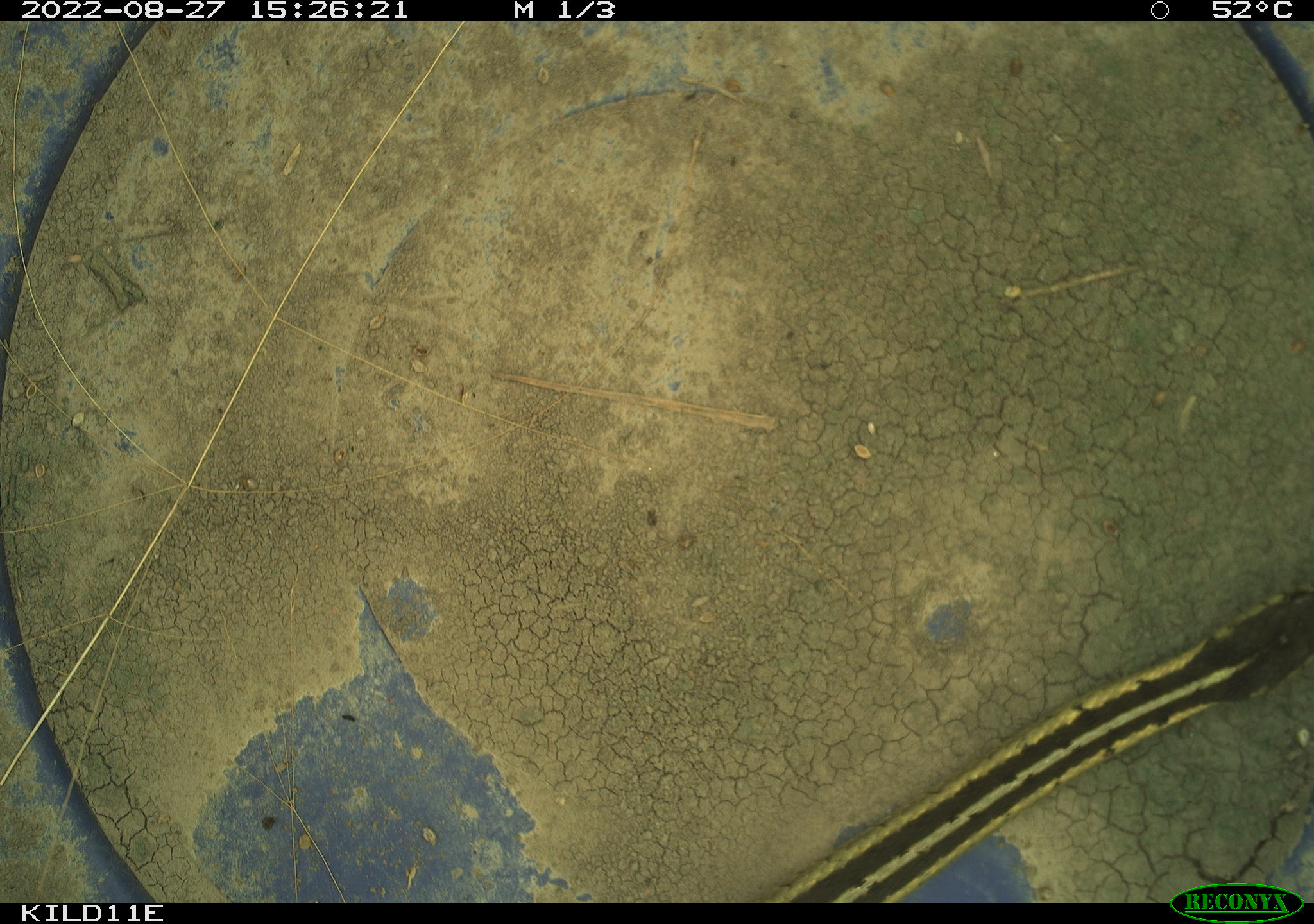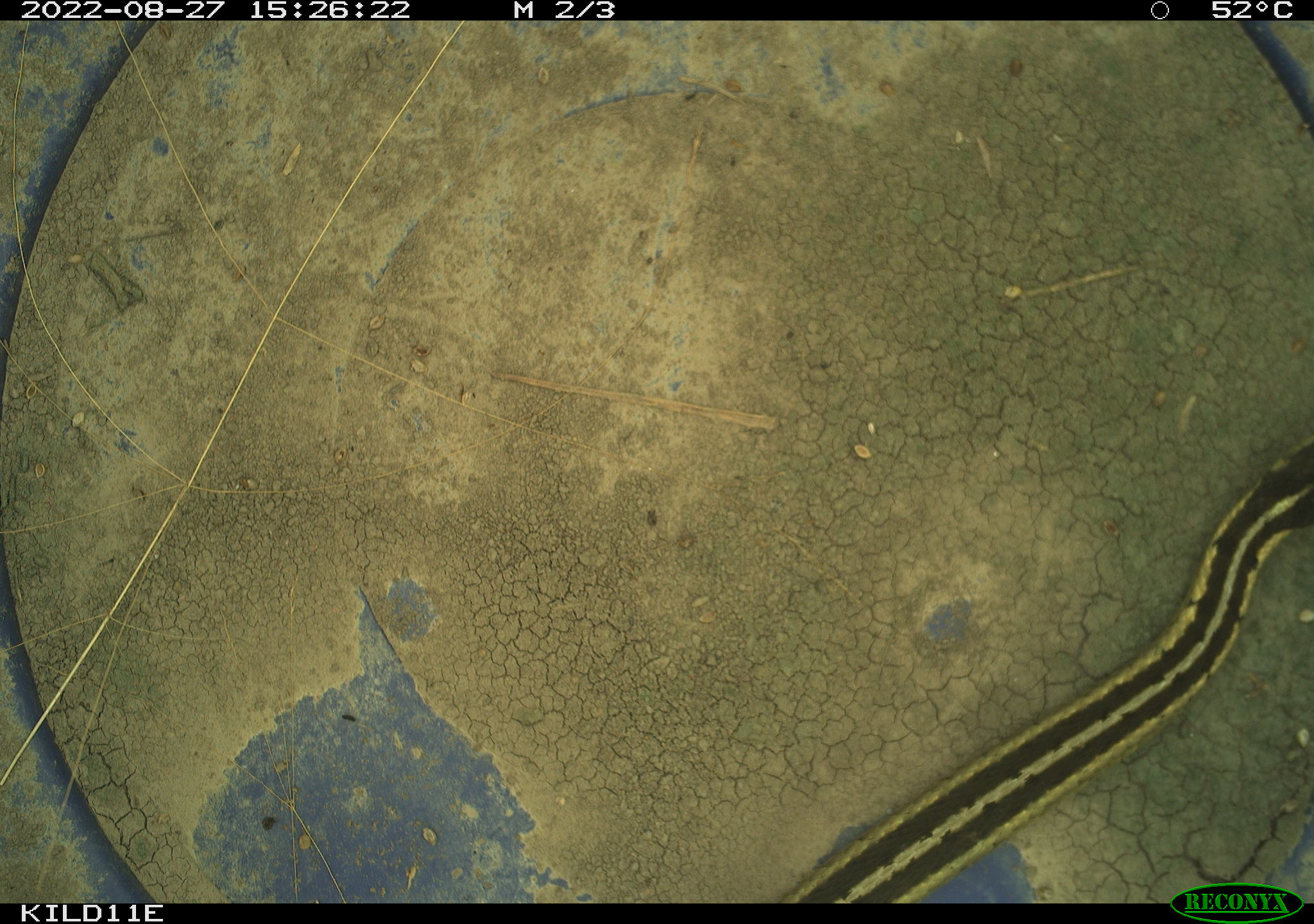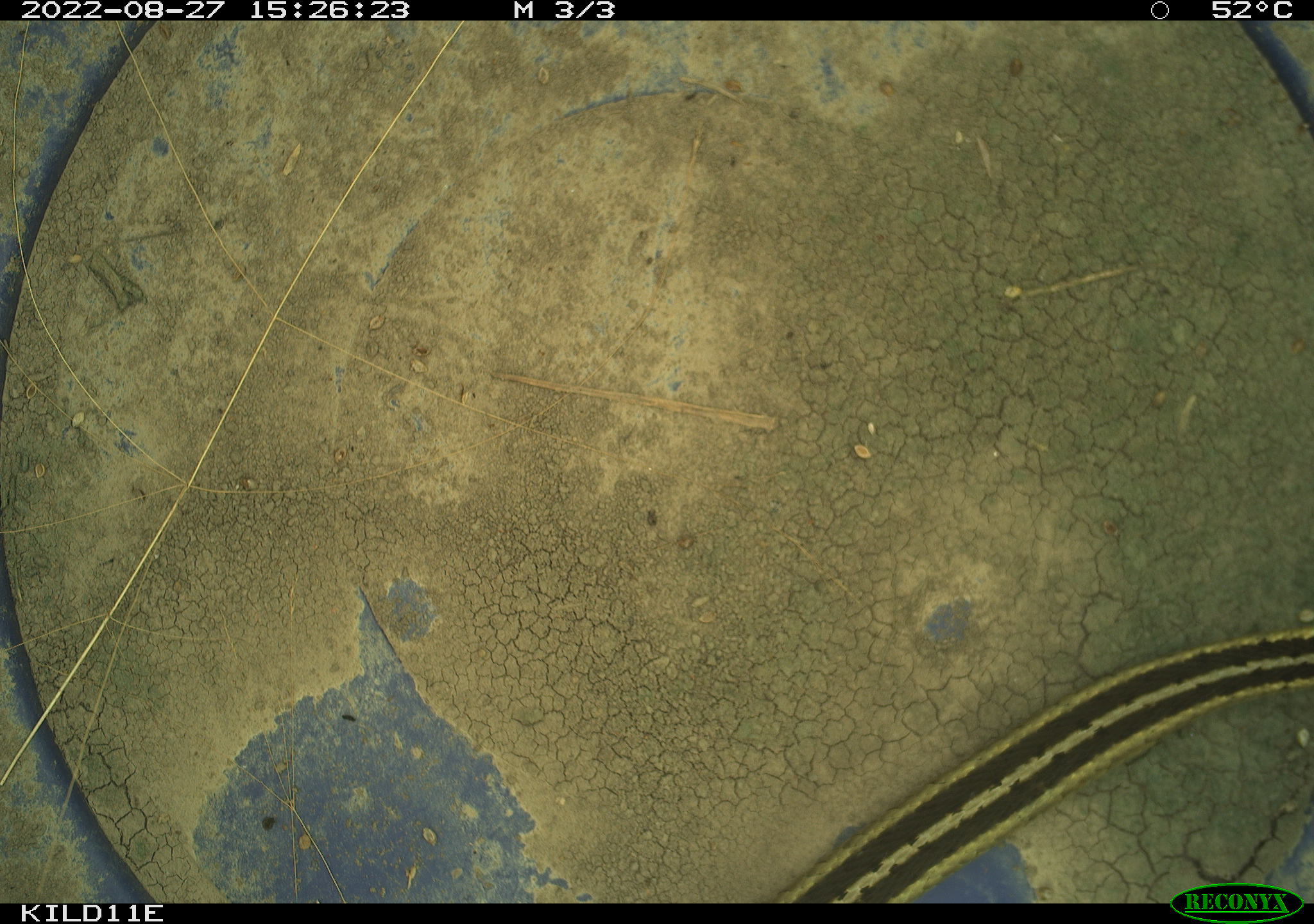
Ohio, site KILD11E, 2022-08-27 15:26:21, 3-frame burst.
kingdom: Animalia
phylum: Chordata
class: Reptilia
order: Squamata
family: Colubridae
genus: Thamnophis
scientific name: Thamnophis sirtalis sirtalis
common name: eastern gartersnake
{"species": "eastern gartersnake (Thamnophis sirtalis sirtalis)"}